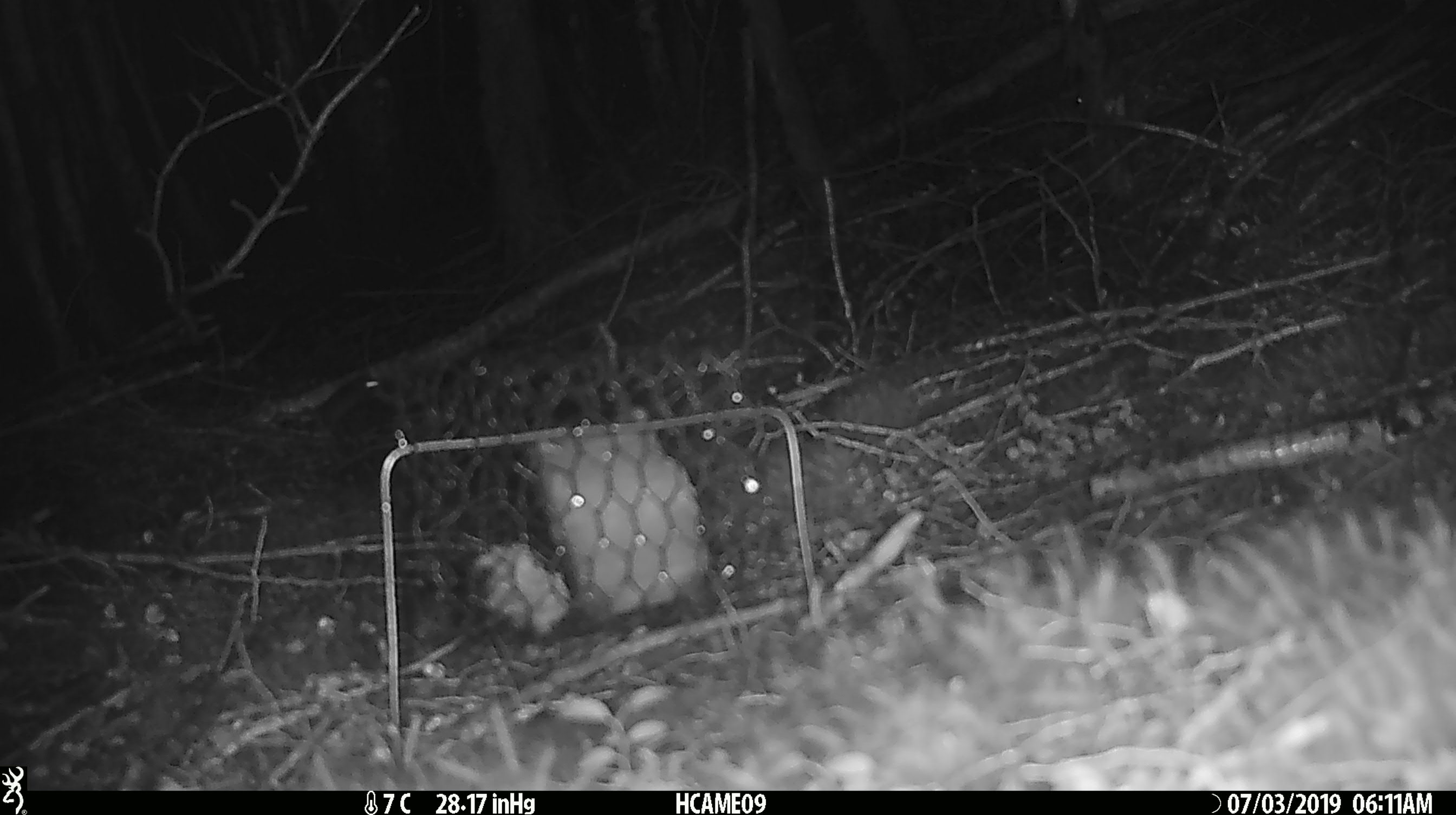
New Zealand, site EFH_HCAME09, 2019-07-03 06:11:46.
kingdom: Animalia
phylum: Chordata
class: Mammalia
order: Rodentia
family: Muridae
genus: Mus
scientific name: Mus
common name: mouse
Mouse (Mus).